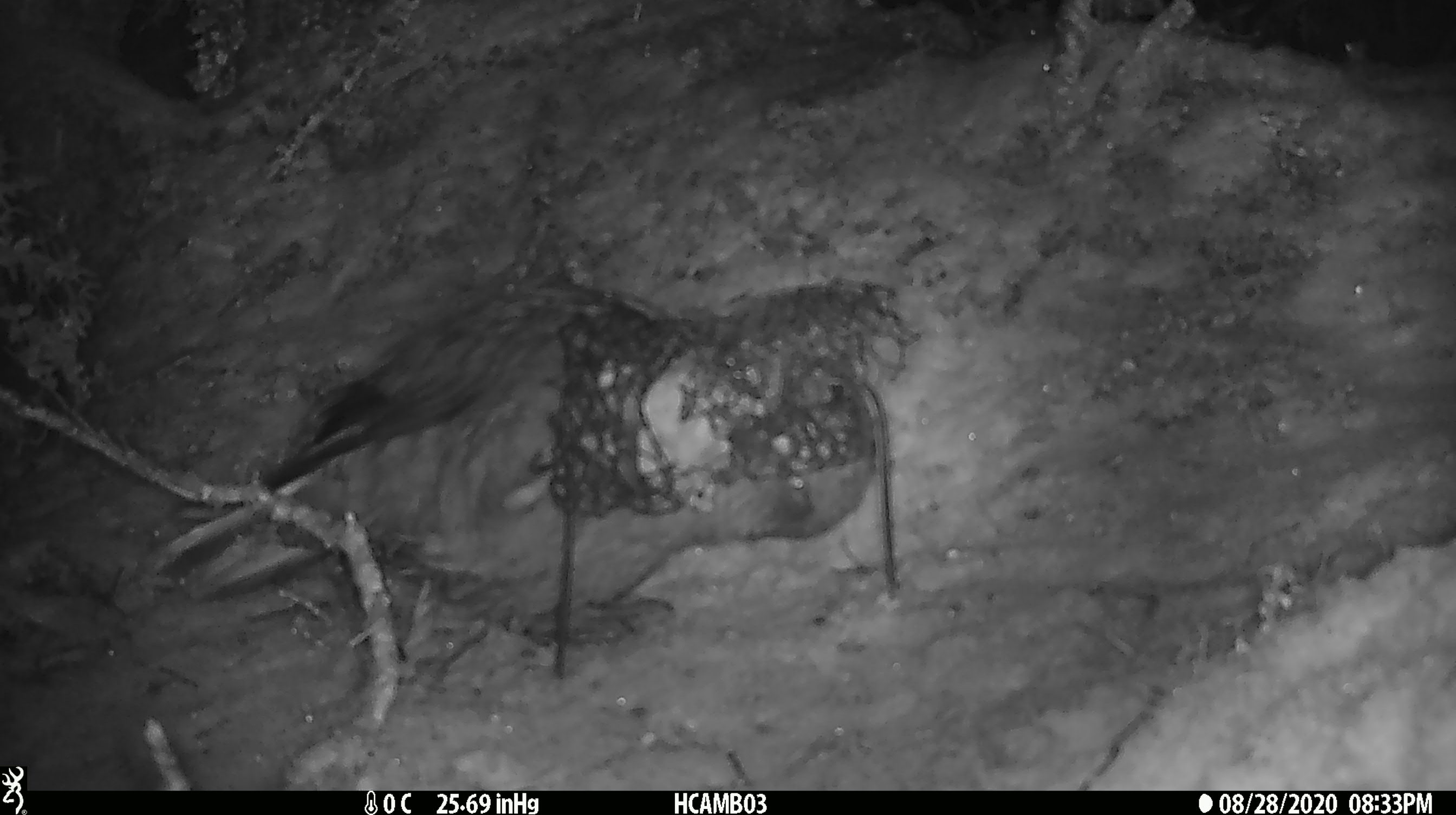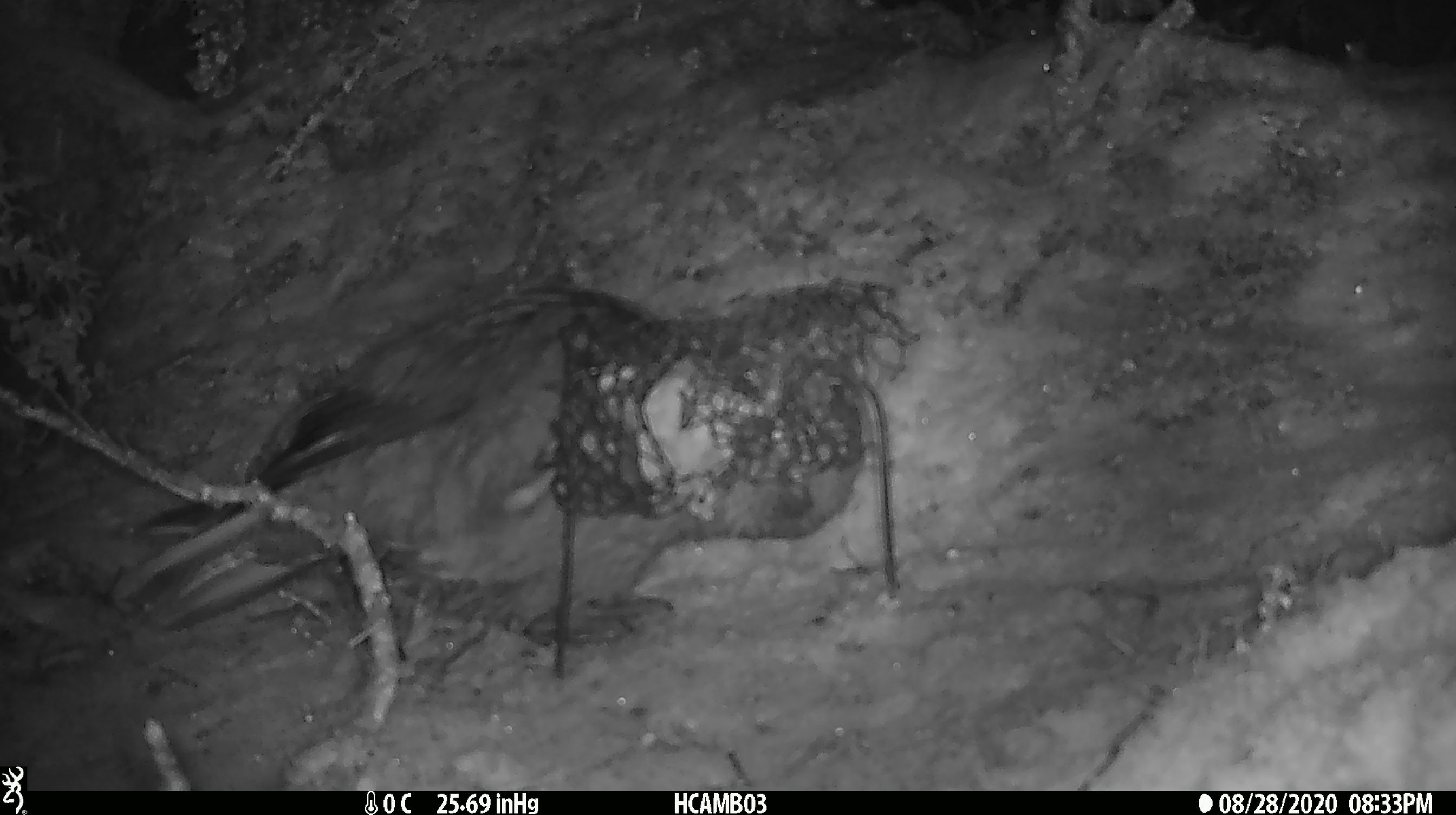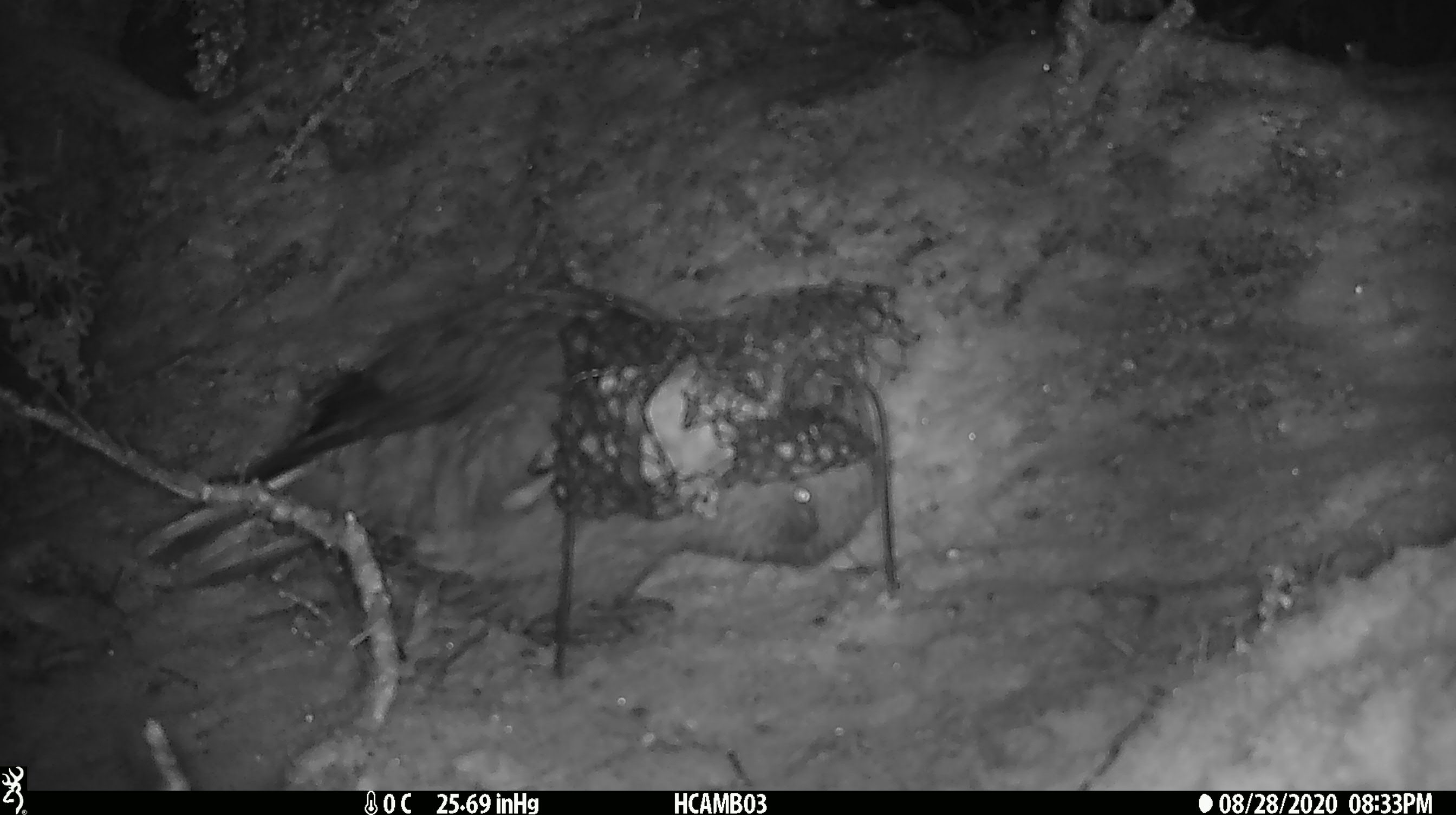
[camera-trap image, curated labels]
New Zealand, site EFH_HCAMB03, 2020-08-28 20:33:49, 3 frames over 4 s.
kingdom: Animalia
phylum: Chordata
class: Aves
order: Psittaciformes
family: Strigopidae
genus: Nestor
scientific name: Nestor notabilis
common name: kea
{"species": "kea (Nestor notabilis)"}